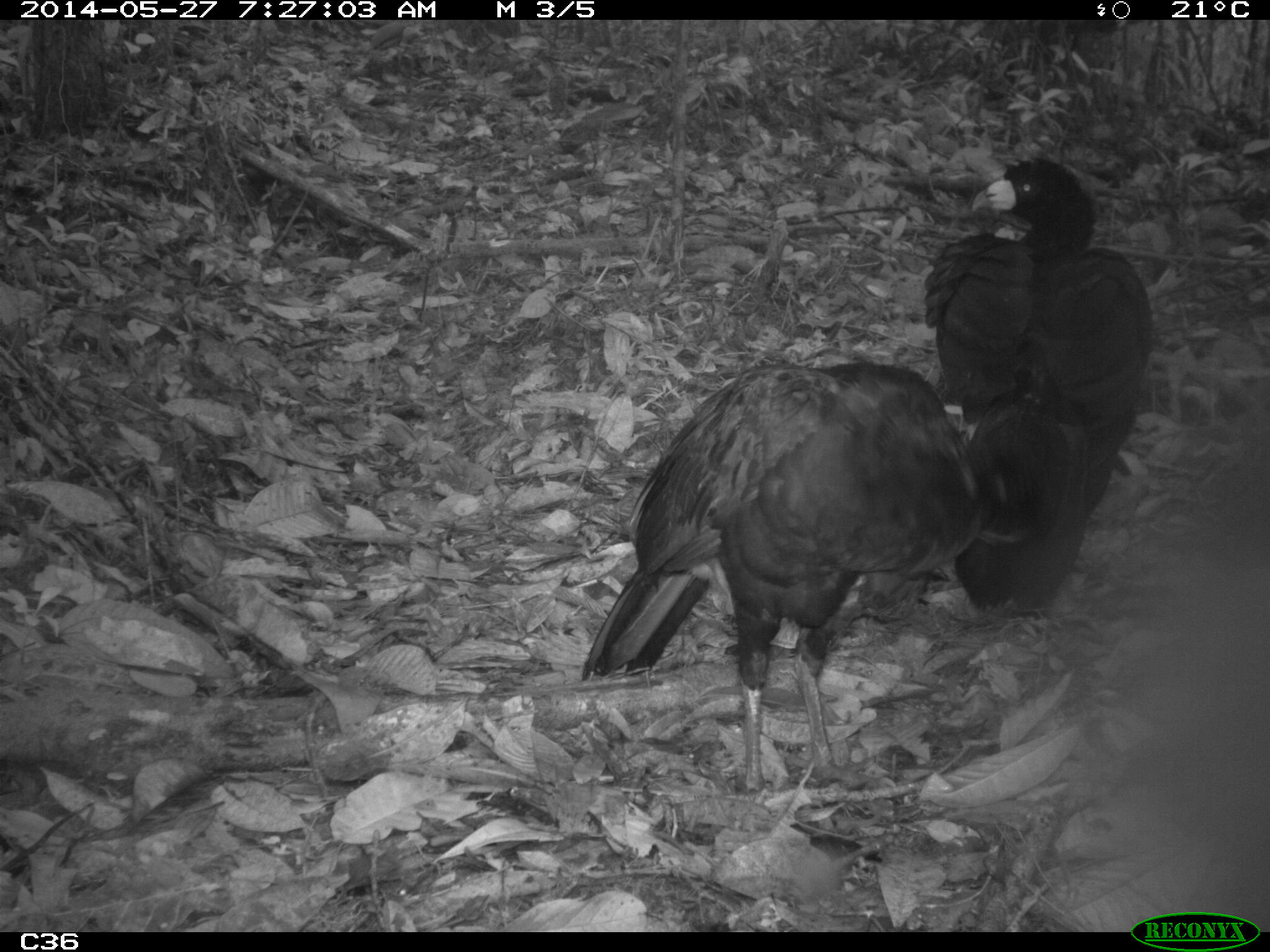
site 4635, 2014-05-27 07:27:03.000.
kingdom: Animalia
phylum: Chordata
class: Aves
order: Galliformes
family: Cracidae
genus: Crax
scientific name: Crax alector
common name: black curassow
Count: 2.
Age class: adult.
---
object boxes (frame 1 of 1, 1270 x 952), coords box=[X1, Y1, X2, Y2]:
crax alector: box=[581, 359, 1036, 802]; box=[919, 153, 1153, 618]